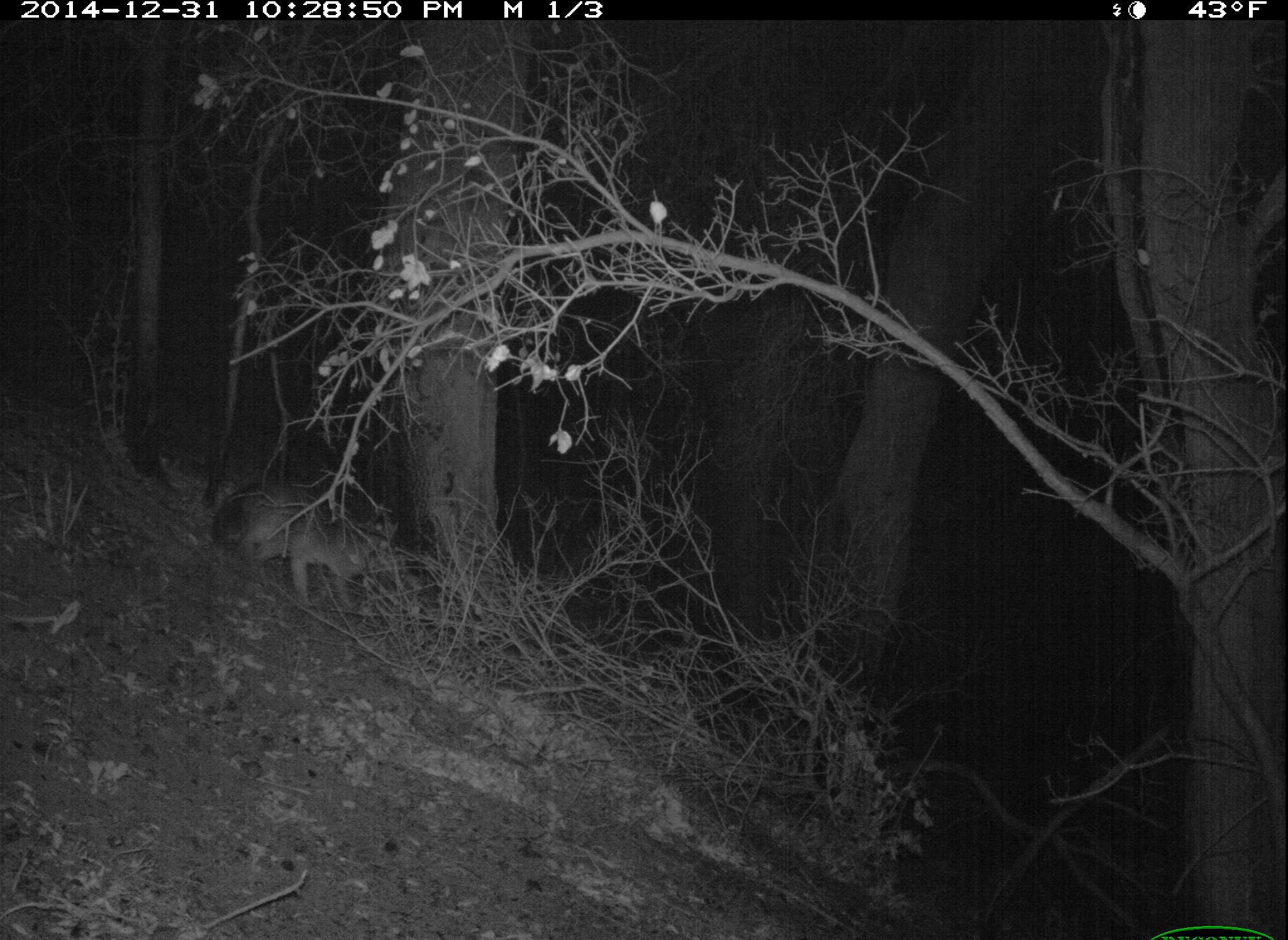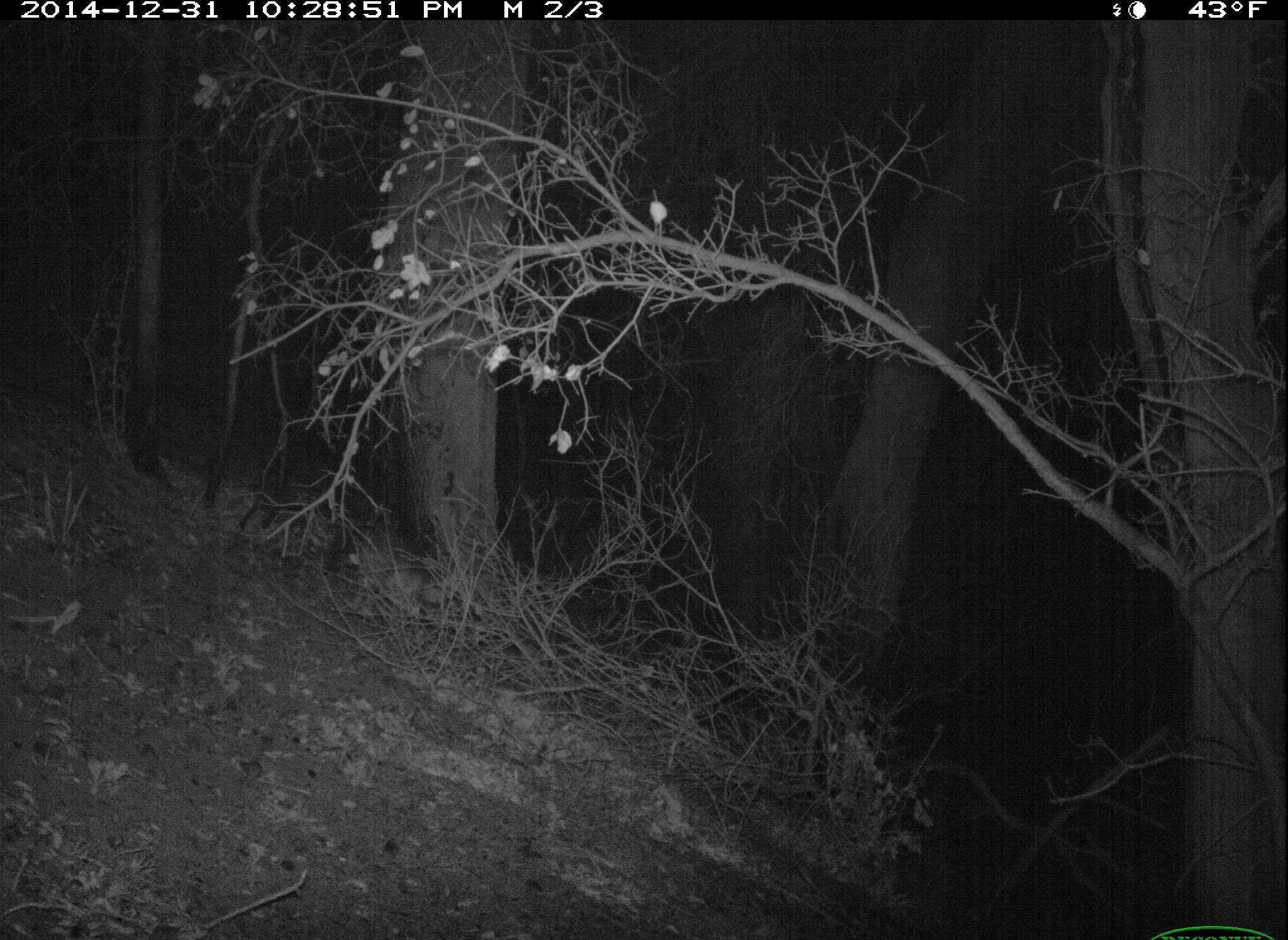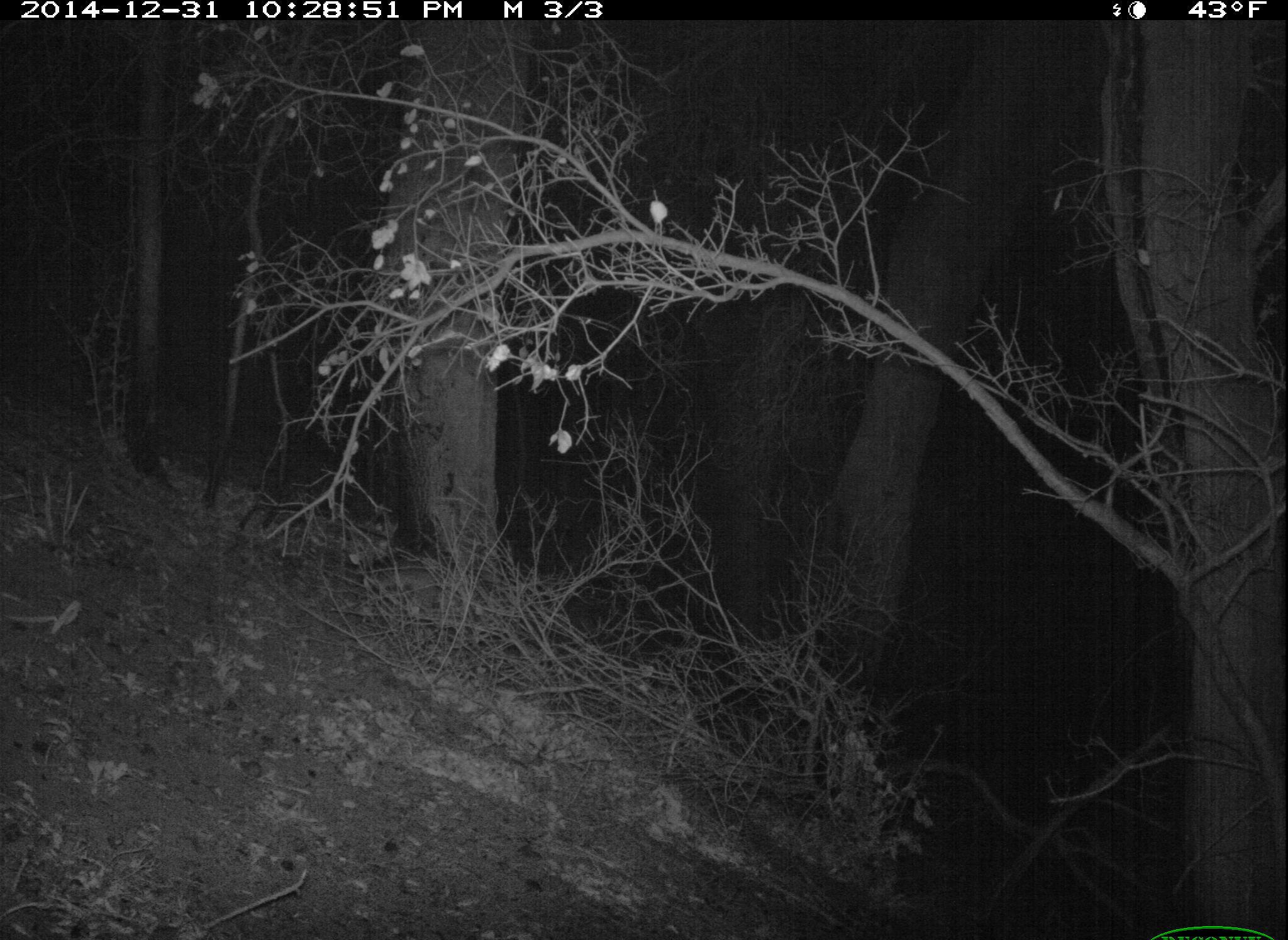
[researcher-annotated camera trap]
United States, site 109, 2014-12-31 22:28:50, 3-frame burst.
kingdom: Animalia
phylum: Chordata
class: Mammalia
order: Carnivora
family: Canidae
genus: Urocyon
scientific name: Urocyon cinereoargenteus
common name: gray fox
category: fox